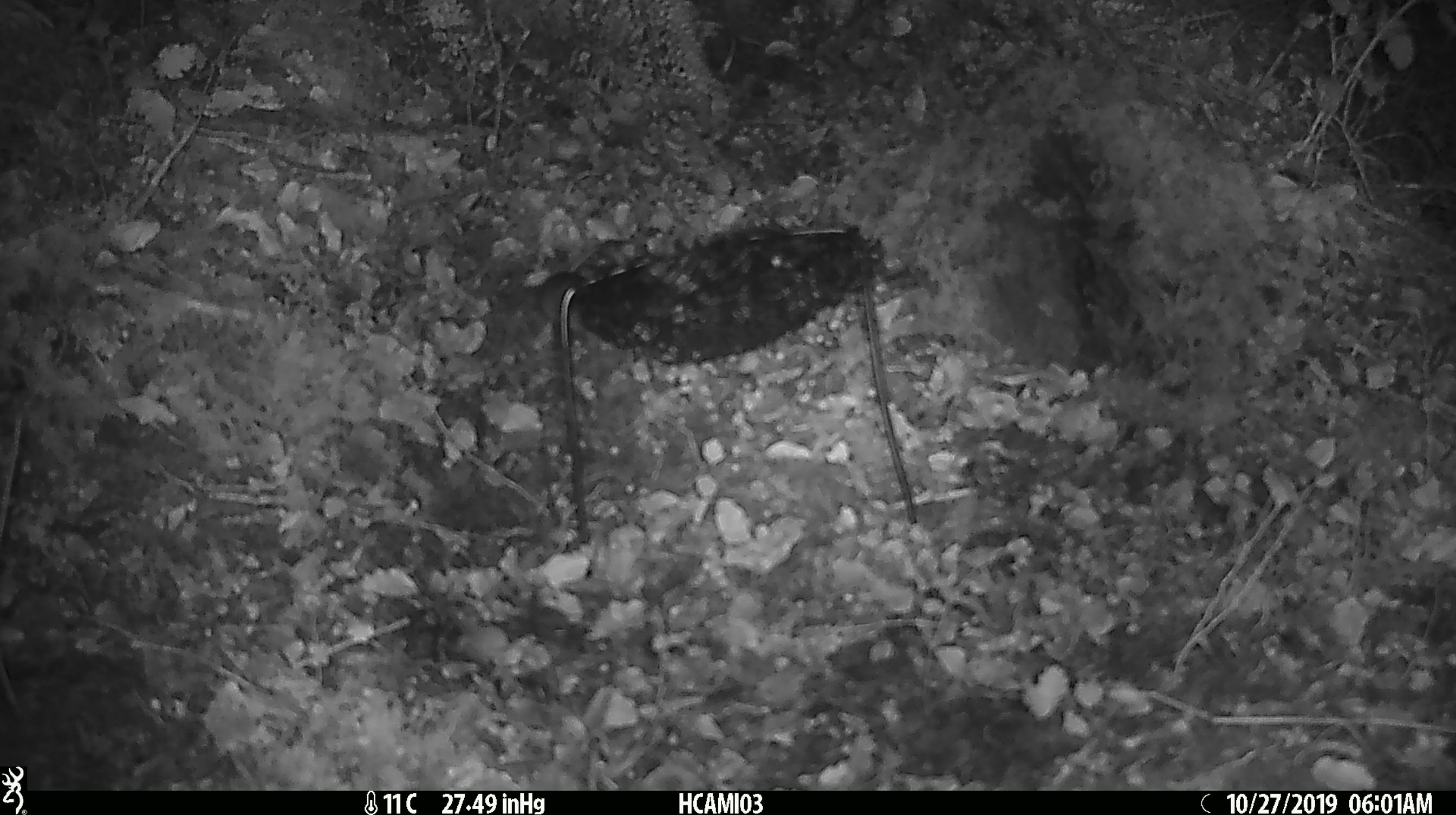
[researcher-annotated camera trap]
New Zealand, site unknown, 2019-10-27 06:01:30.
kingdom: Animalia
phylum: Chordata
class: Mammalia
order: Rodentia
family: Muridae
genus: Mus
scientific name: Mus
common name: mouse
Mouse (Mus).